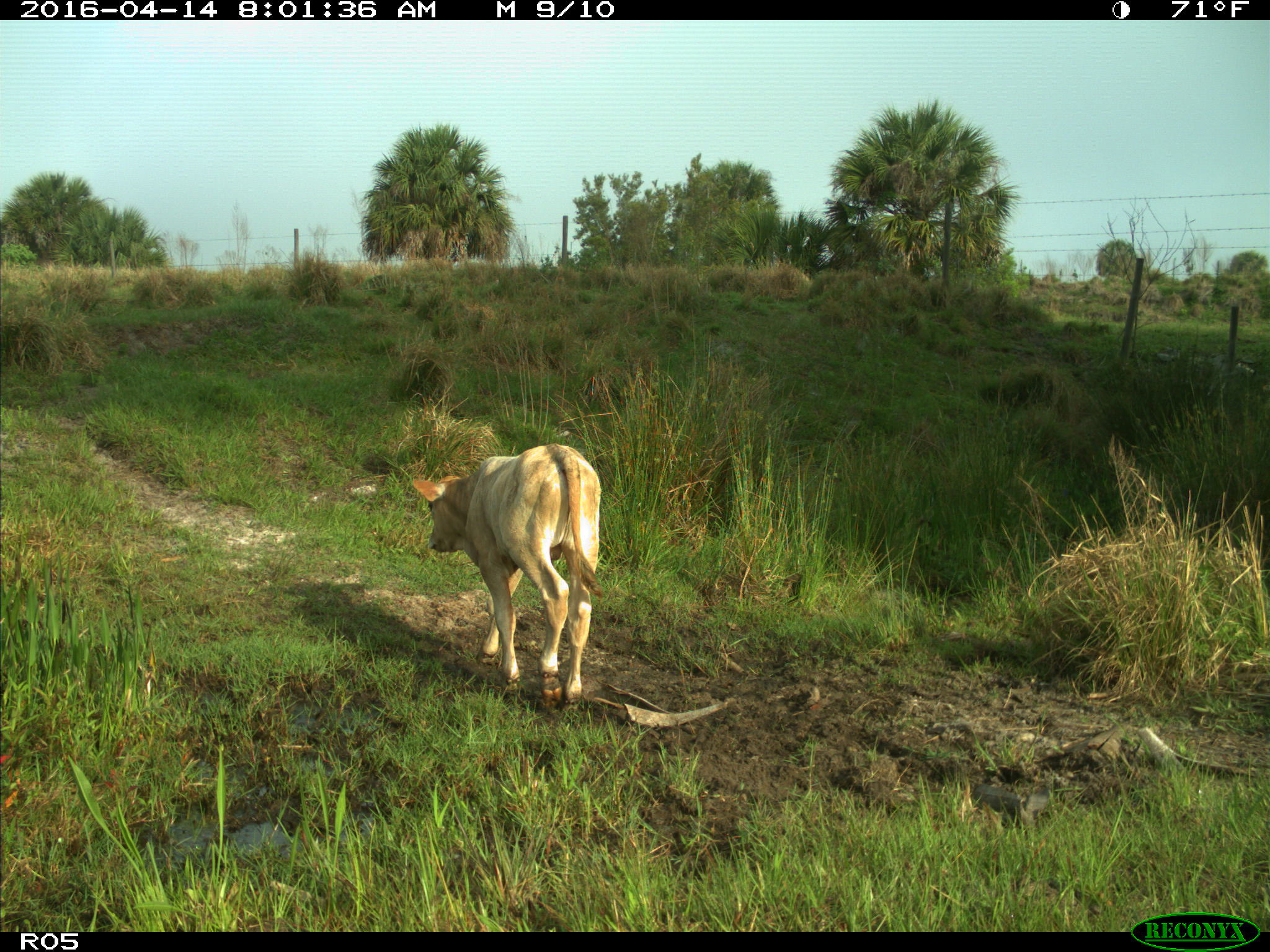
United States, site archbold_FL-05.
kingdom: Animalia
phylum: Chordata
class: Mammalia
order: Artiodactyla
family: Bovidae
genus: Bos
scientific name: Bos taurus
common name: domestic cow